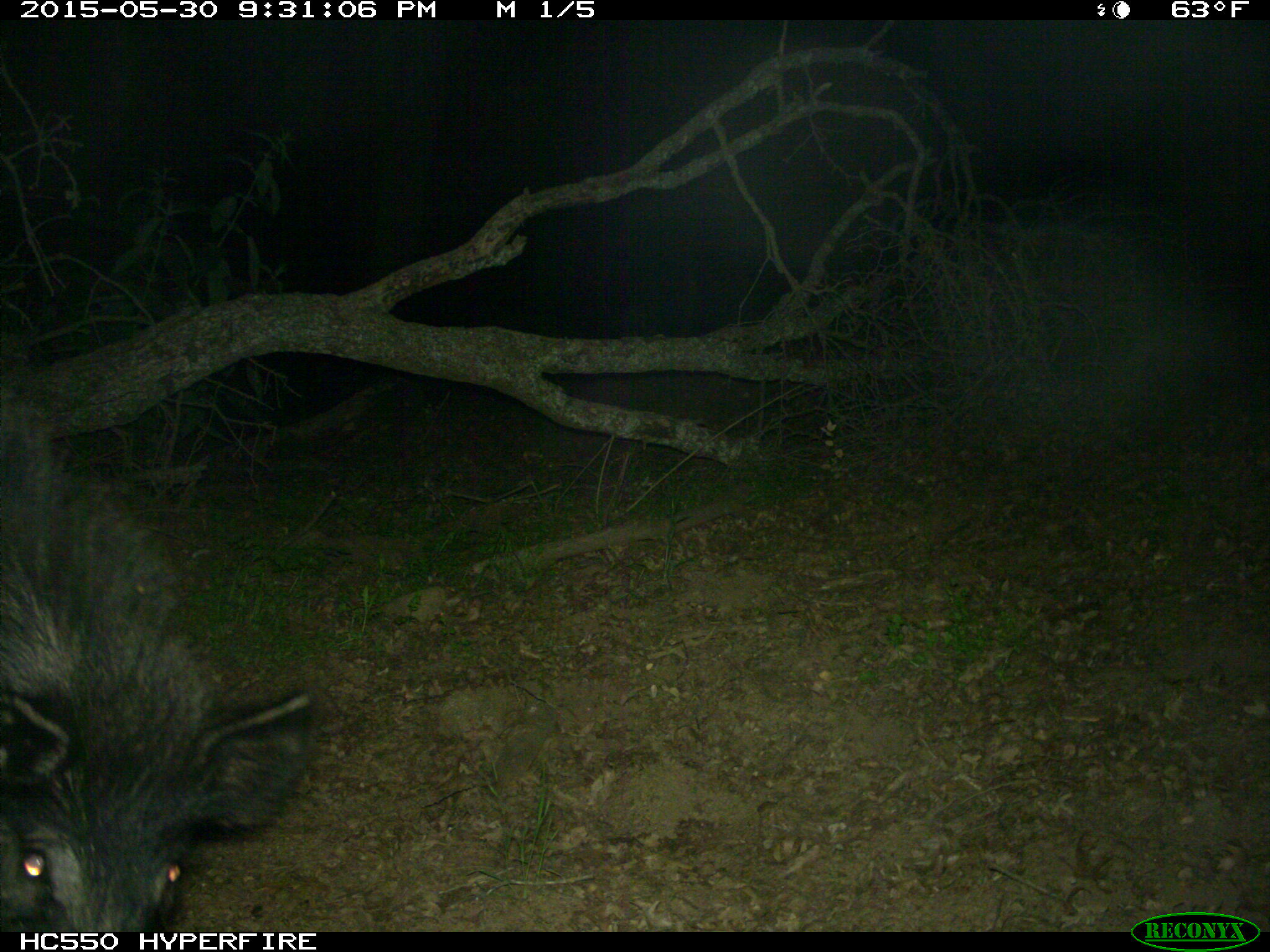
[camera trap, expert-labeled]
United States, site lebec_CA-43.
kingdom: Animalia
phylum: Chordata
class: Mammalia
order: Artiodactyla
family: Suidae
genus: Sus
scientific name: Sus scrofa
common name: wild boar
Sus scrofa (wild boar).